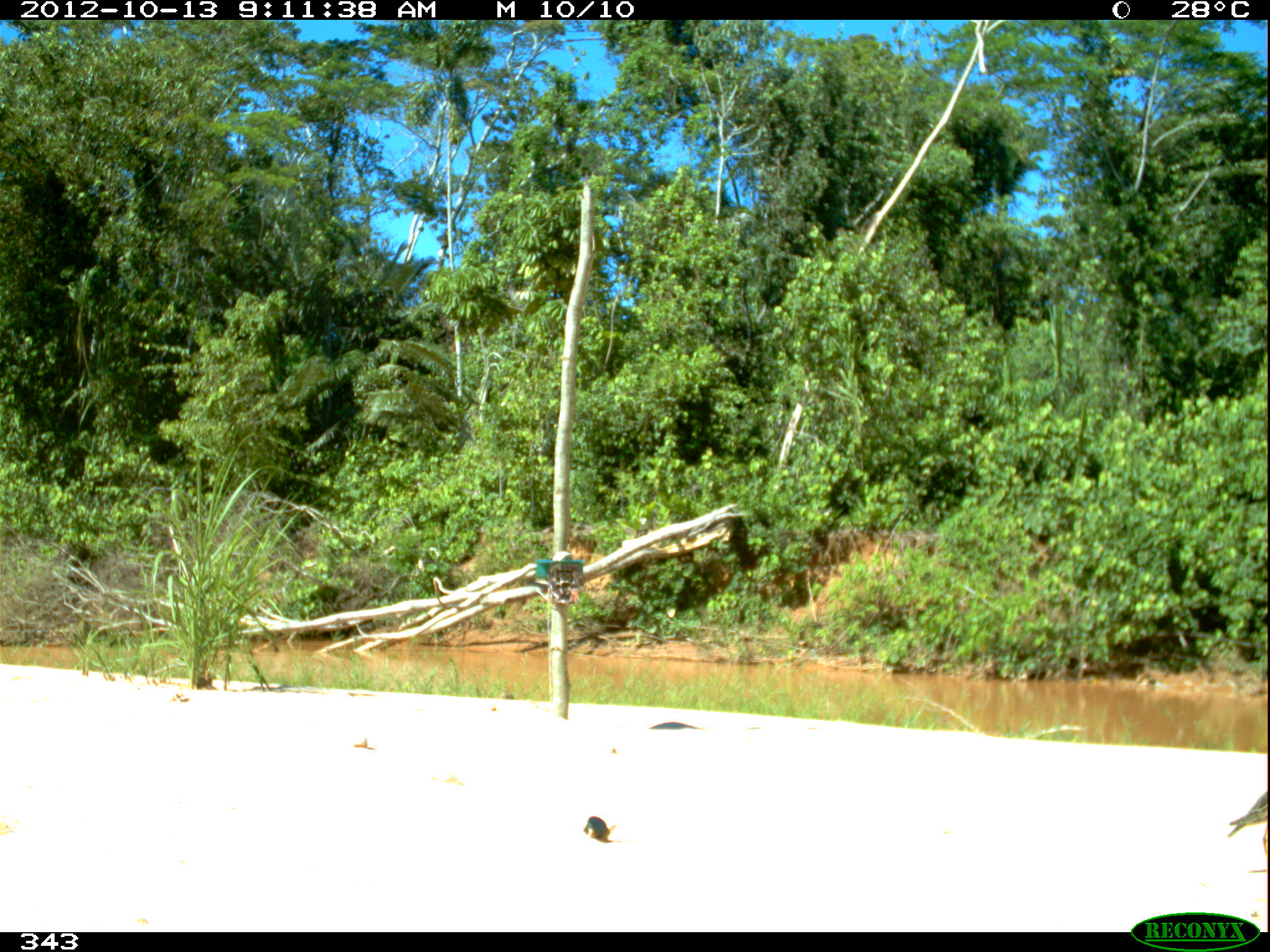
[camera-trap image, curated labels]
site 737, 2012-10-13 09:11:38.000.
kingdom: Animalia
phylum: Chordata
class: Aves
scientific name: Aves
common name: bird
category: unknown bird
Unknown bird (bird) (Aves).